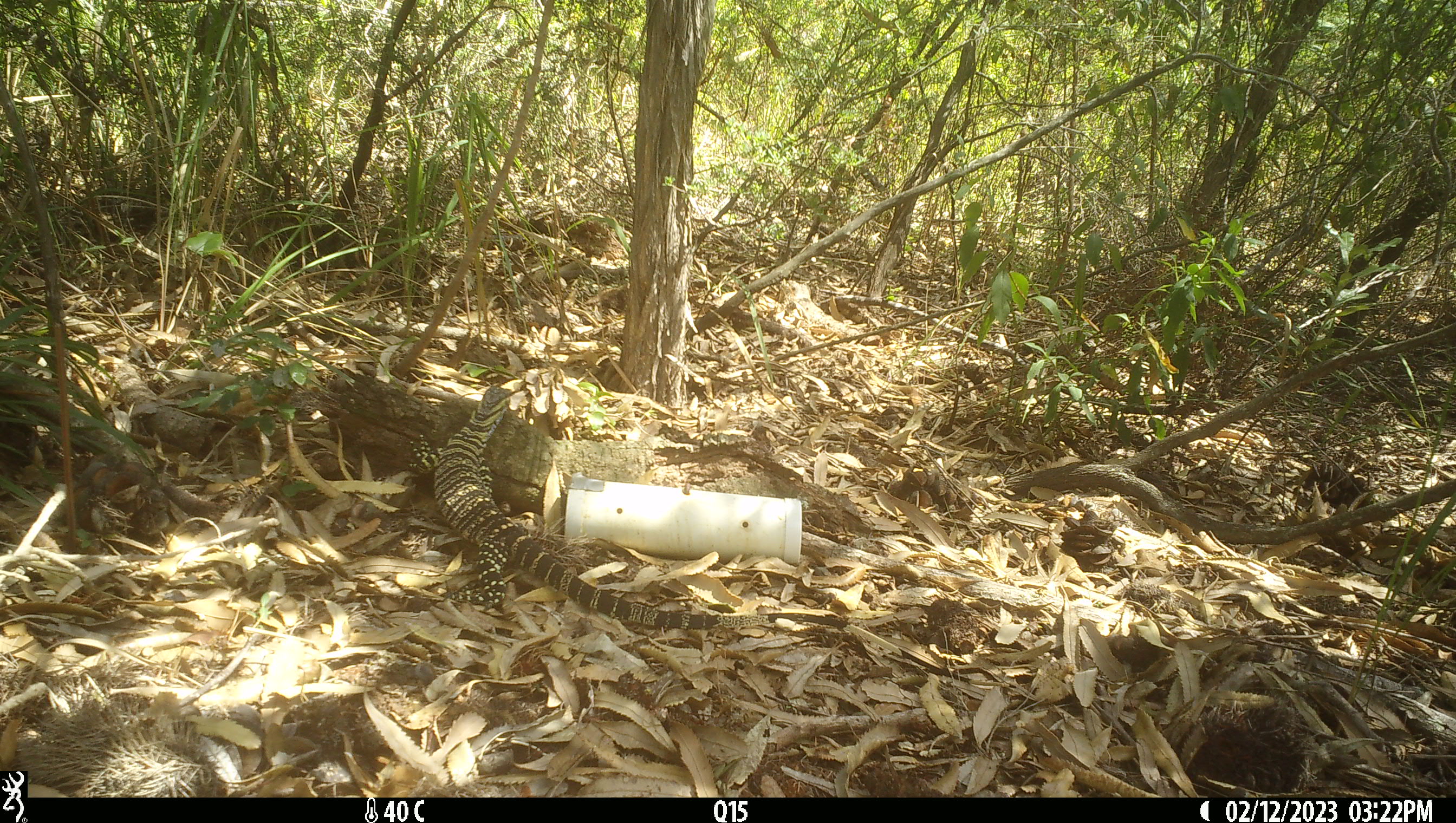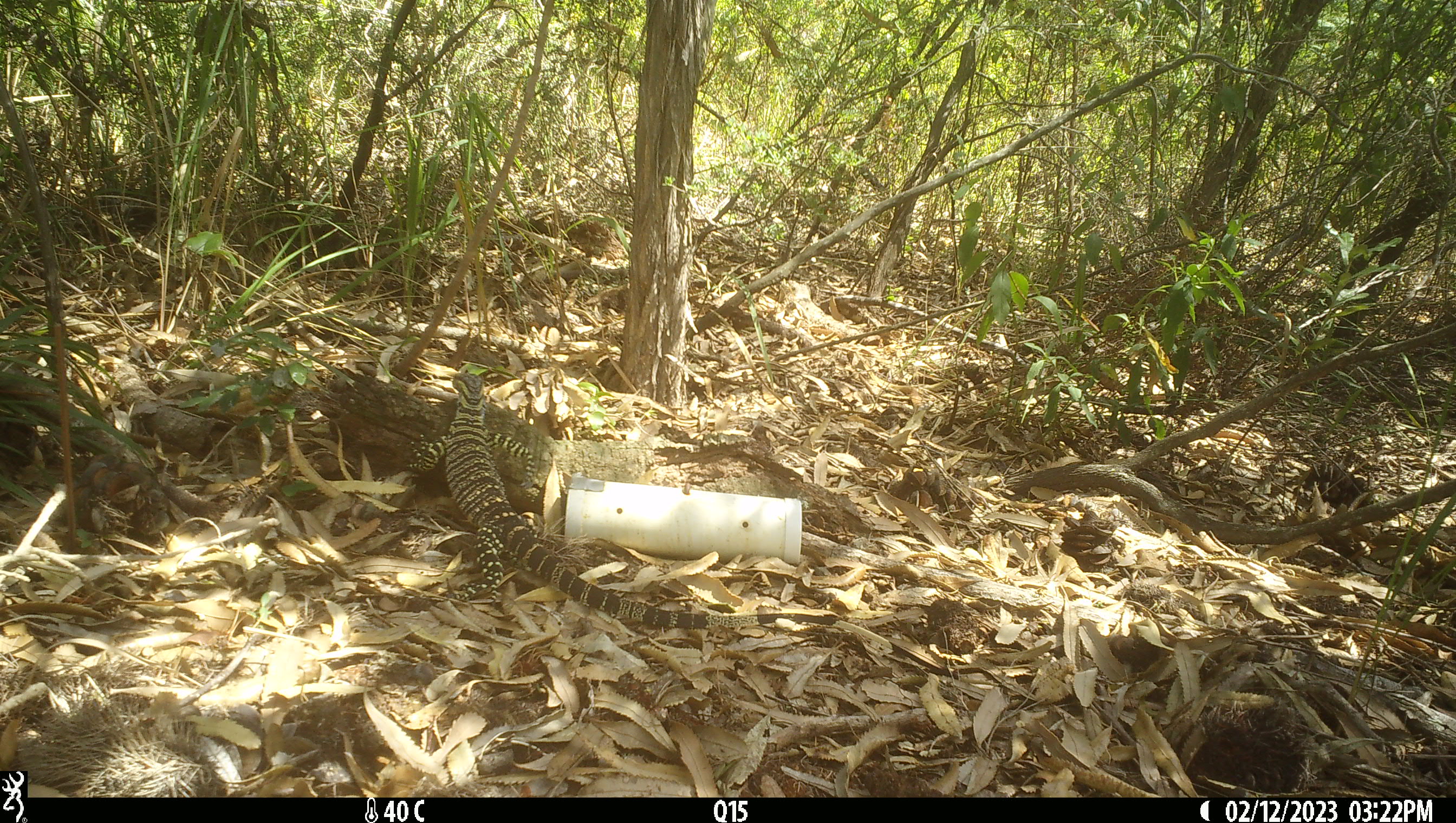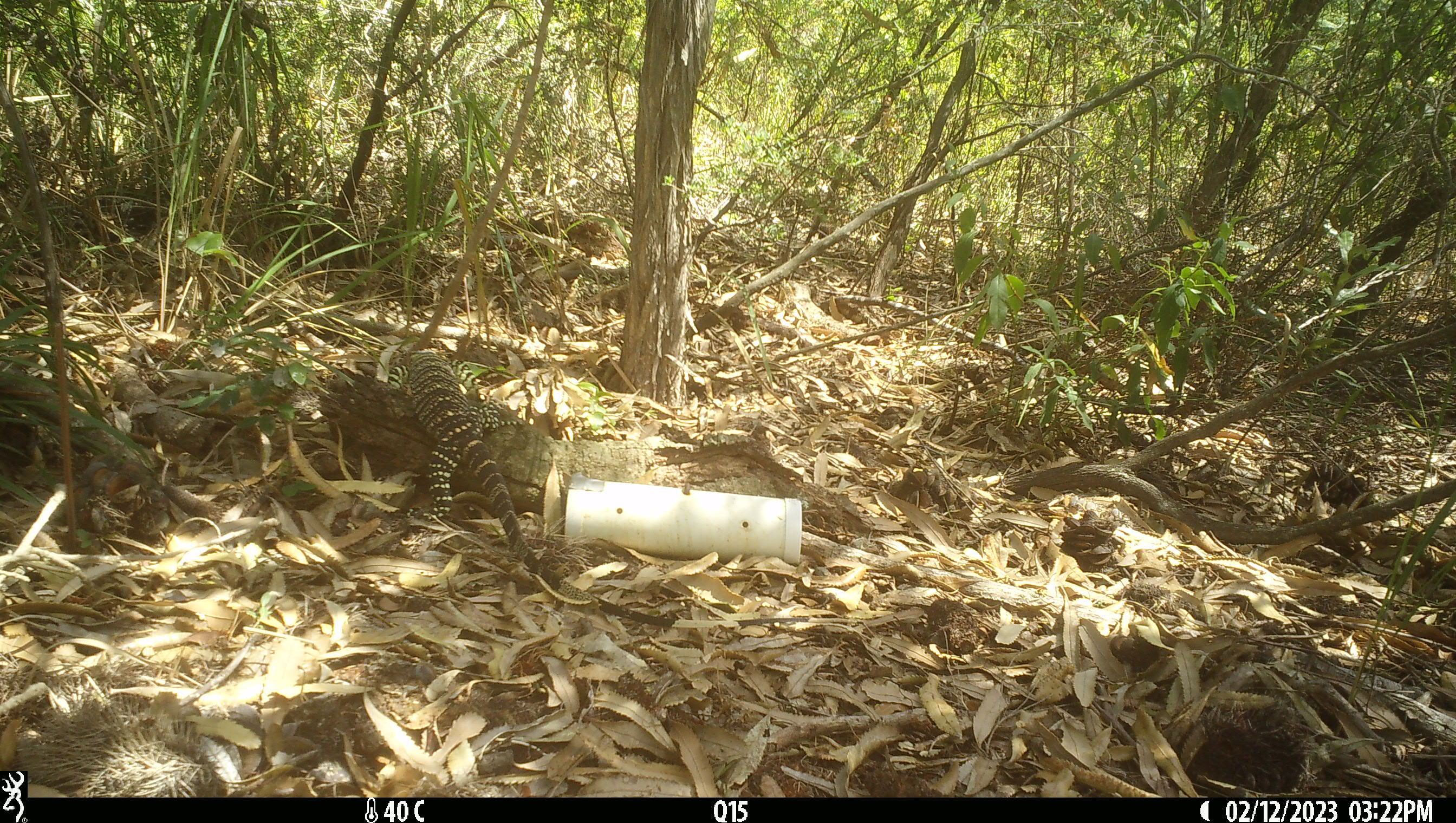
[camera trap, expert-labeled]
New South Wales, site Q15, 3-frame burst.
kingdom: Animalia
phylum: Chordata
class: Reptilia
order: Squamata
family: Varanidae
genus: Varanus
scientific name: Varanus varius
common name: lace monitor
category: goanna